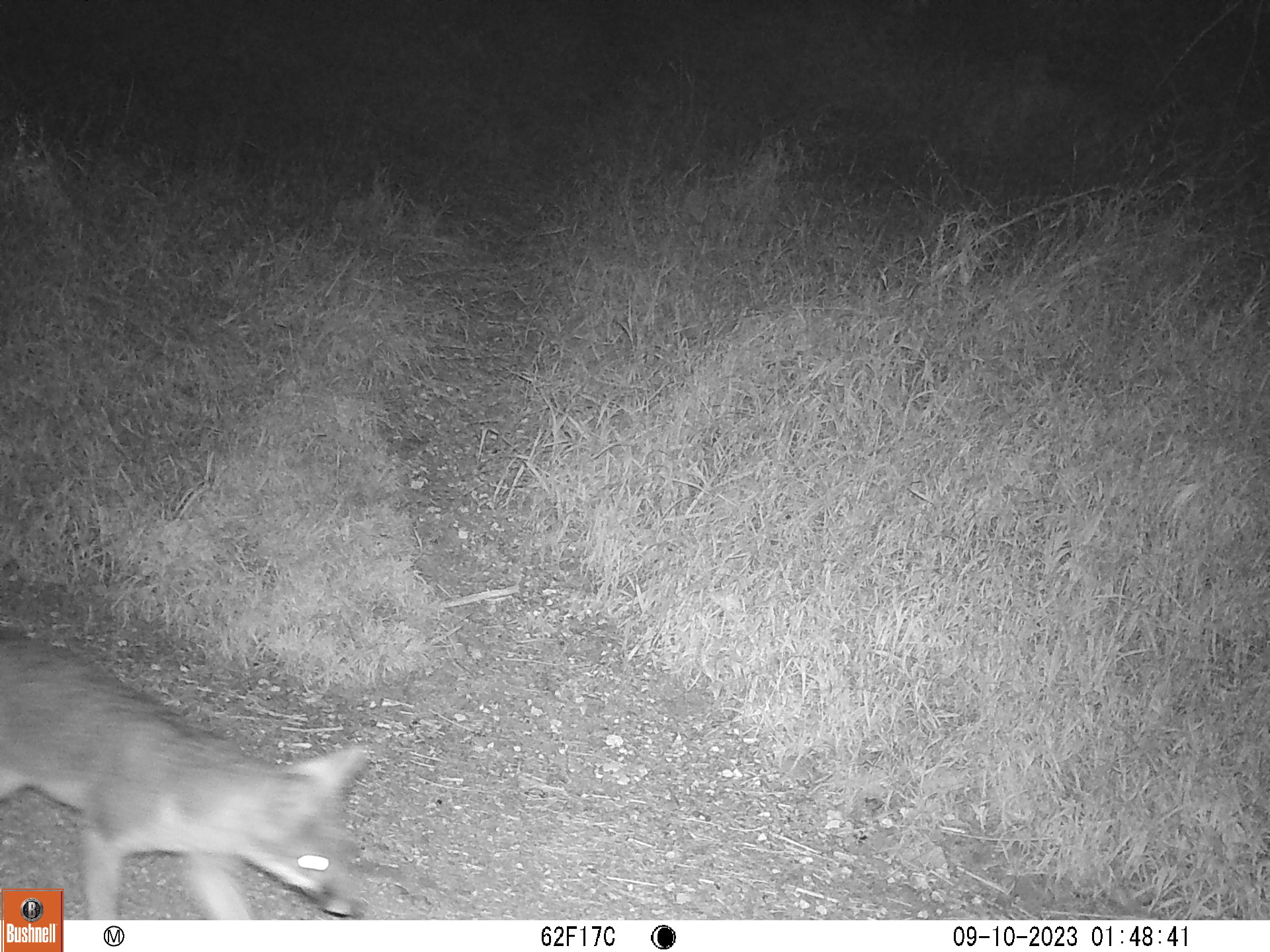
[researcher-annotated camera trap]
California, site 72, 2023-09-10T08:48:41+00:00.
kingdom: Animalia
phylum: Chordata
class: Mammalia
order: Carnivora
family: Canidae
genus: Urocyon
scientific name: Urocyon cinereoargenteus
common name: gray fox